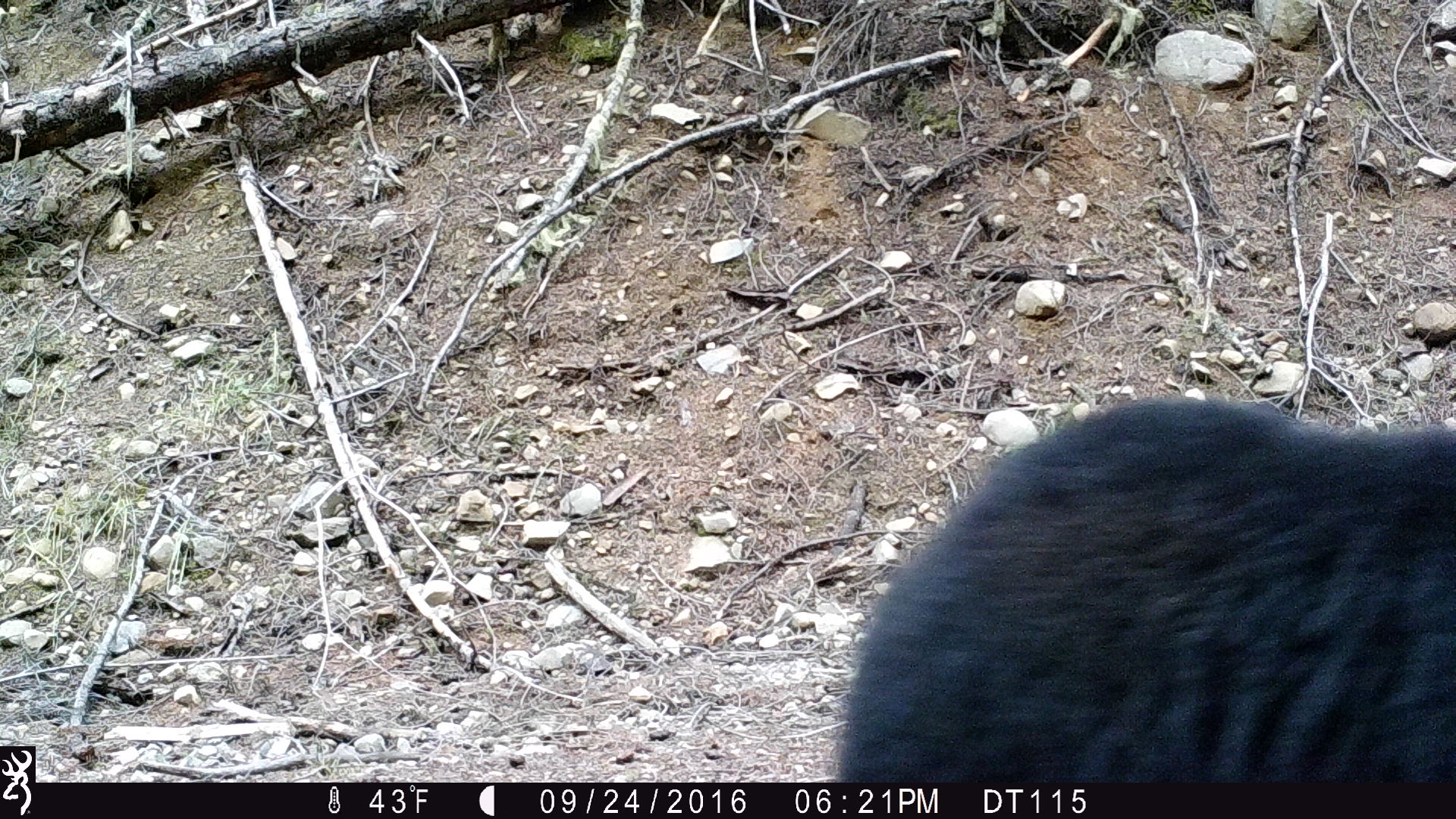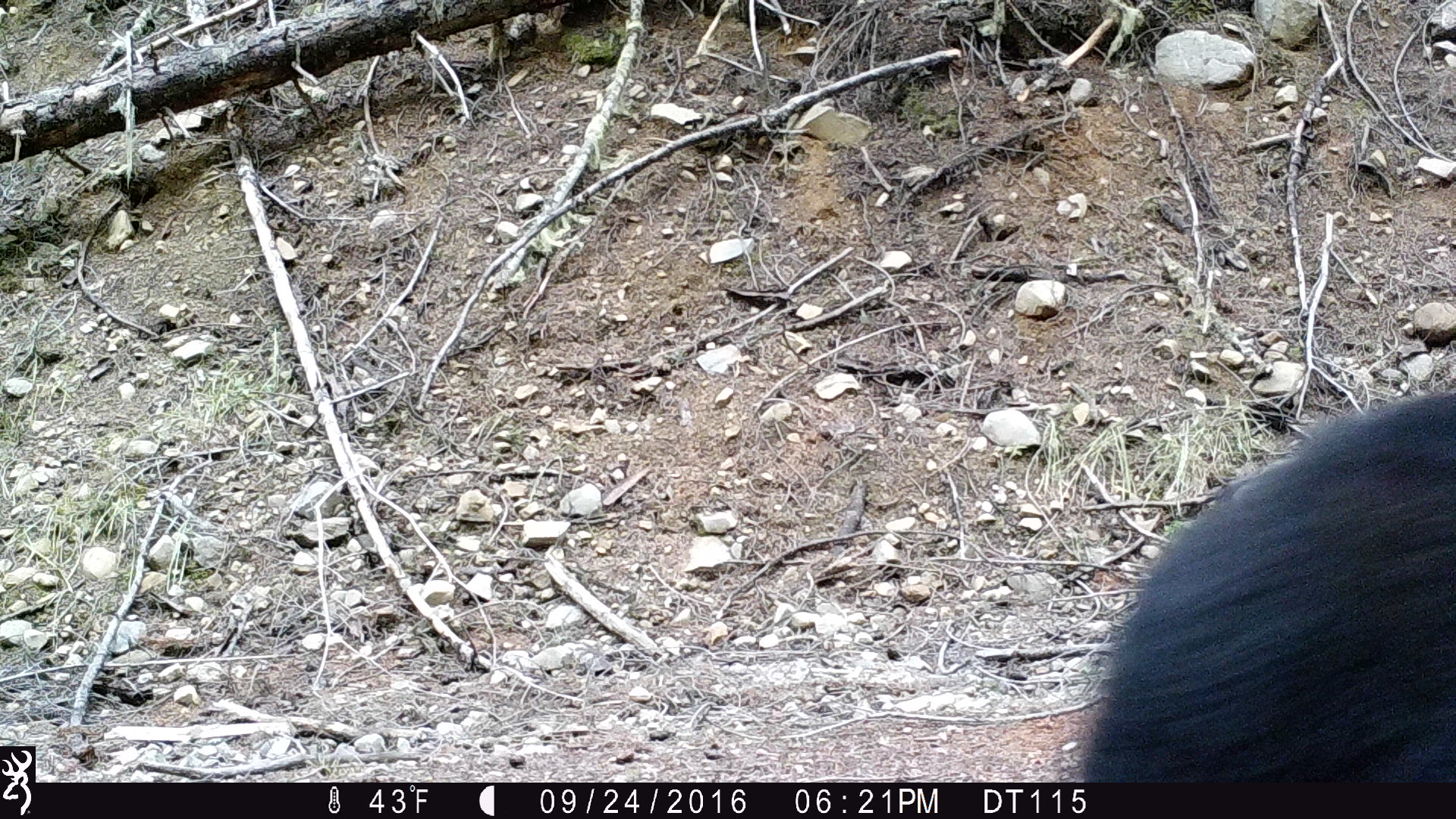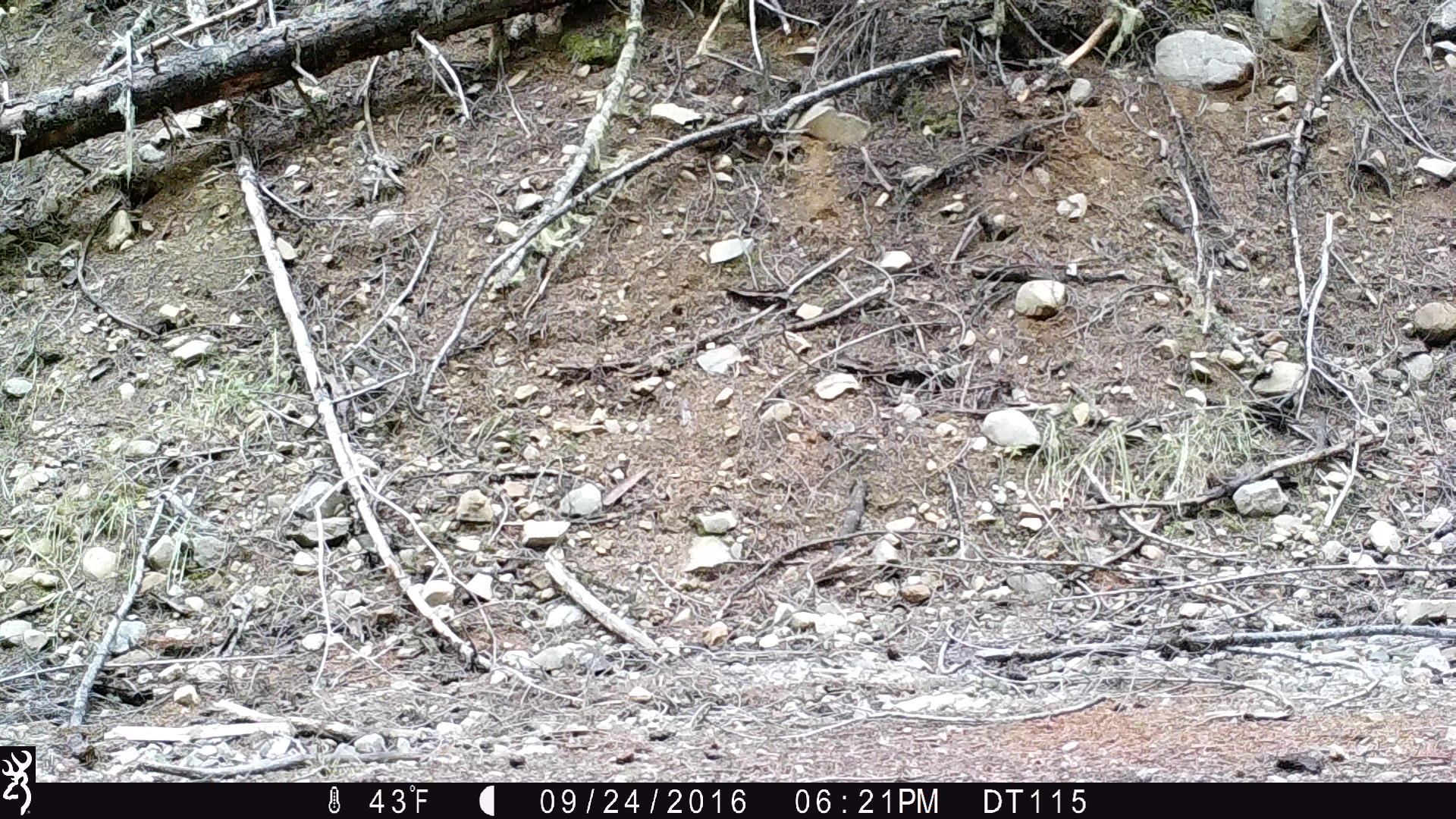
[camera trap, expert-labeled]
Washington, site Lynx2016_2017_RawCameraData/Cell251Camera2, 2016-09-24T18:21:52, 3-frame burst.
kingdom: Animalia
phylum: Chordata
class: Mammalia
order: Carnivora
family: Ursidae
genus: Ursus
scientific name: Ursus americanus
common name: american black bear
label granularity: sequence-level